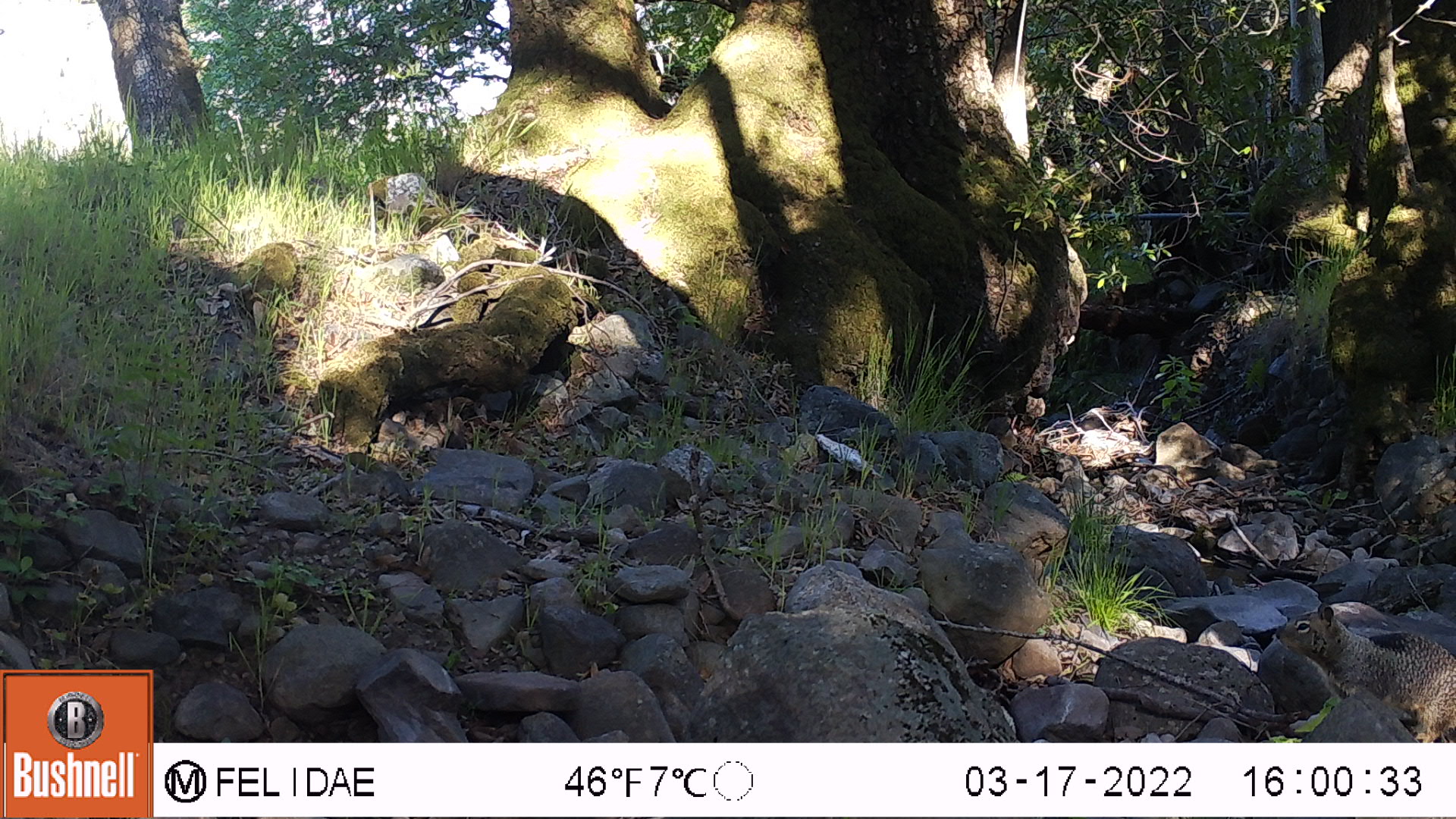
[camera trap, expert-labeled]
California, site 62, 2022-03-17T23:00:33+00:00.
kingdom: Animalia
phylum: Chordata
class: Mammalia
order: Rodentia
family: Sciuridae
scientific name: Sciuridae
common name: squirrel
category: unknown squirrel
Unknown squirrel (squirrel) (Sciuridae).